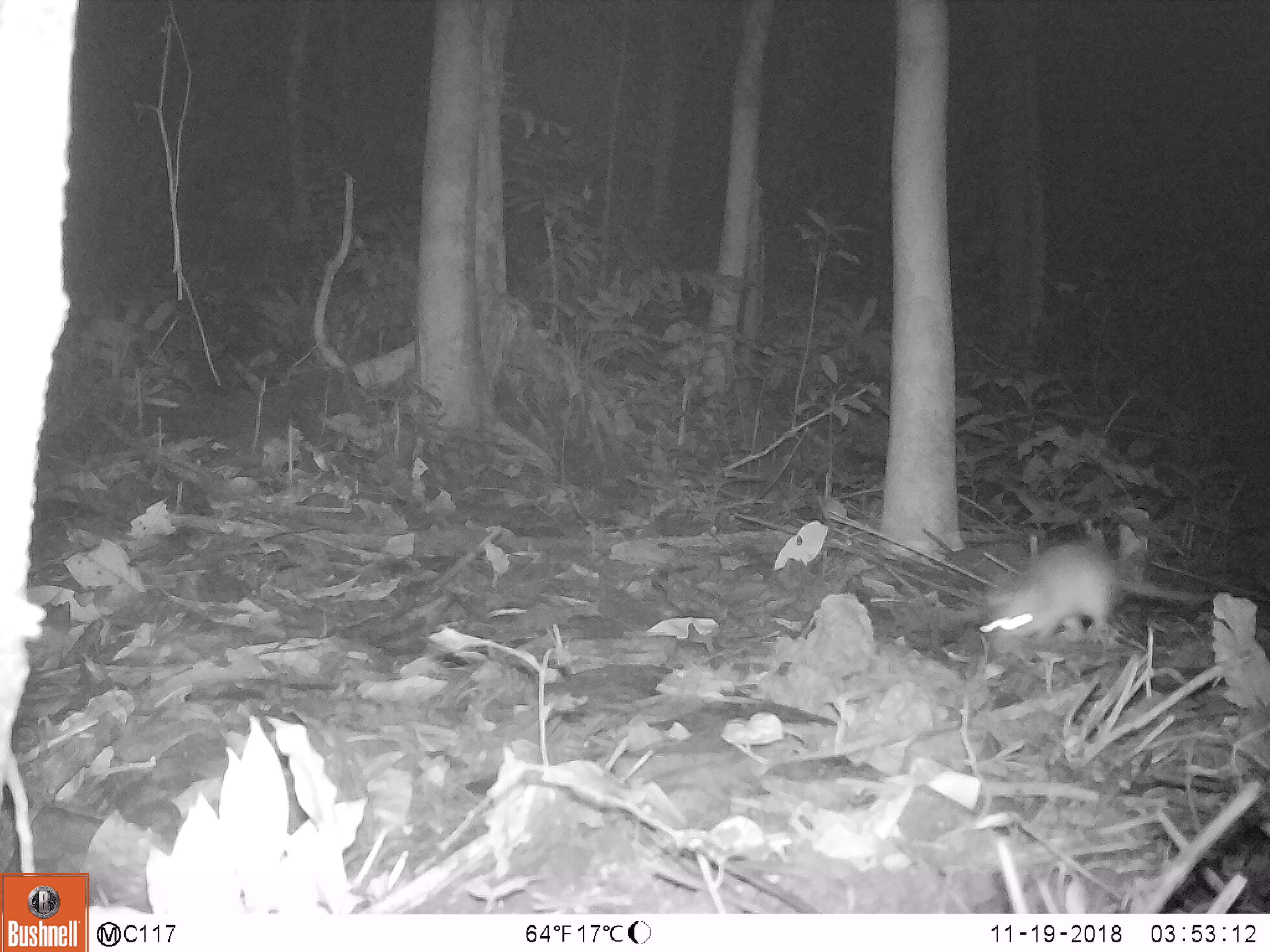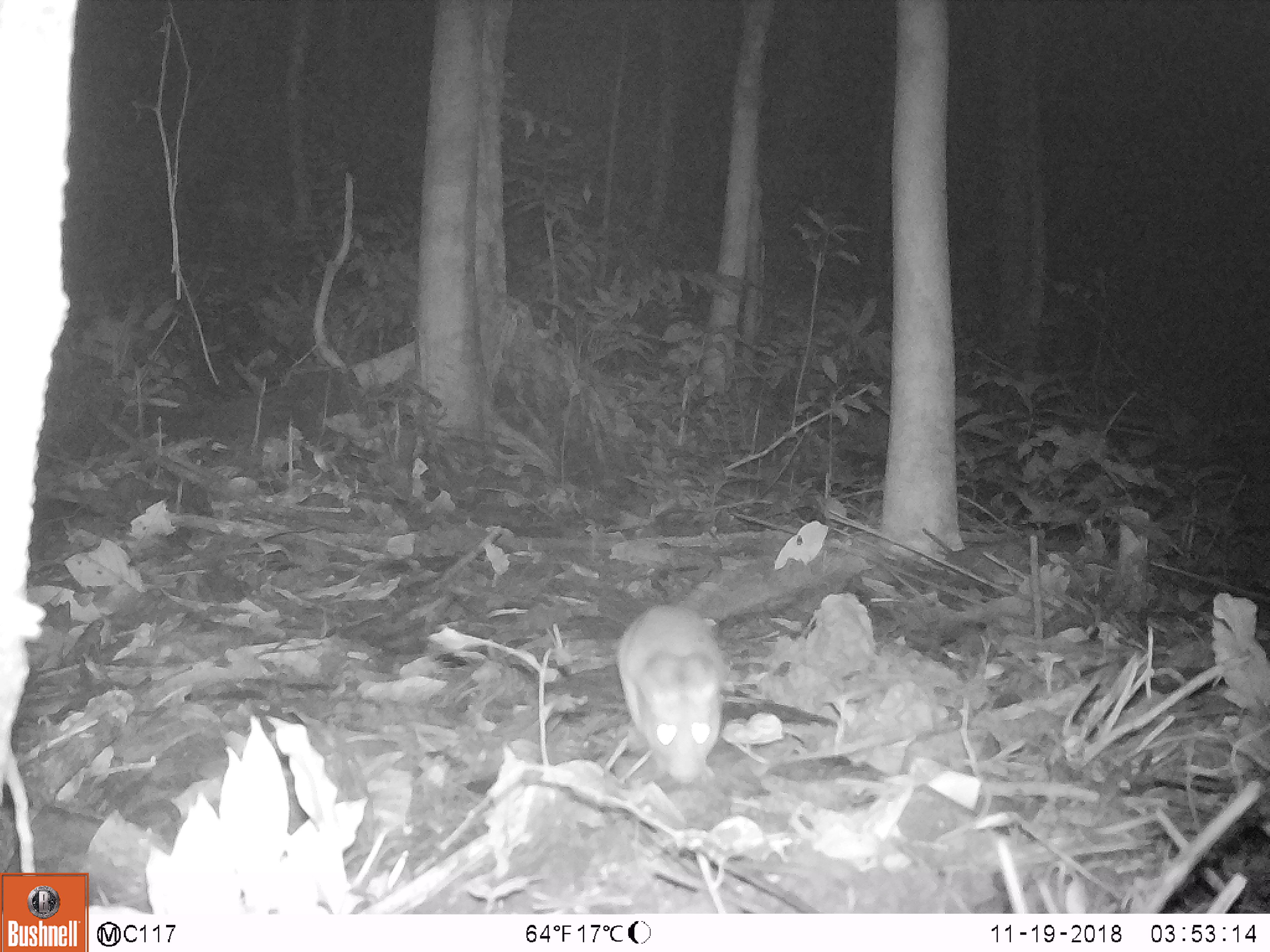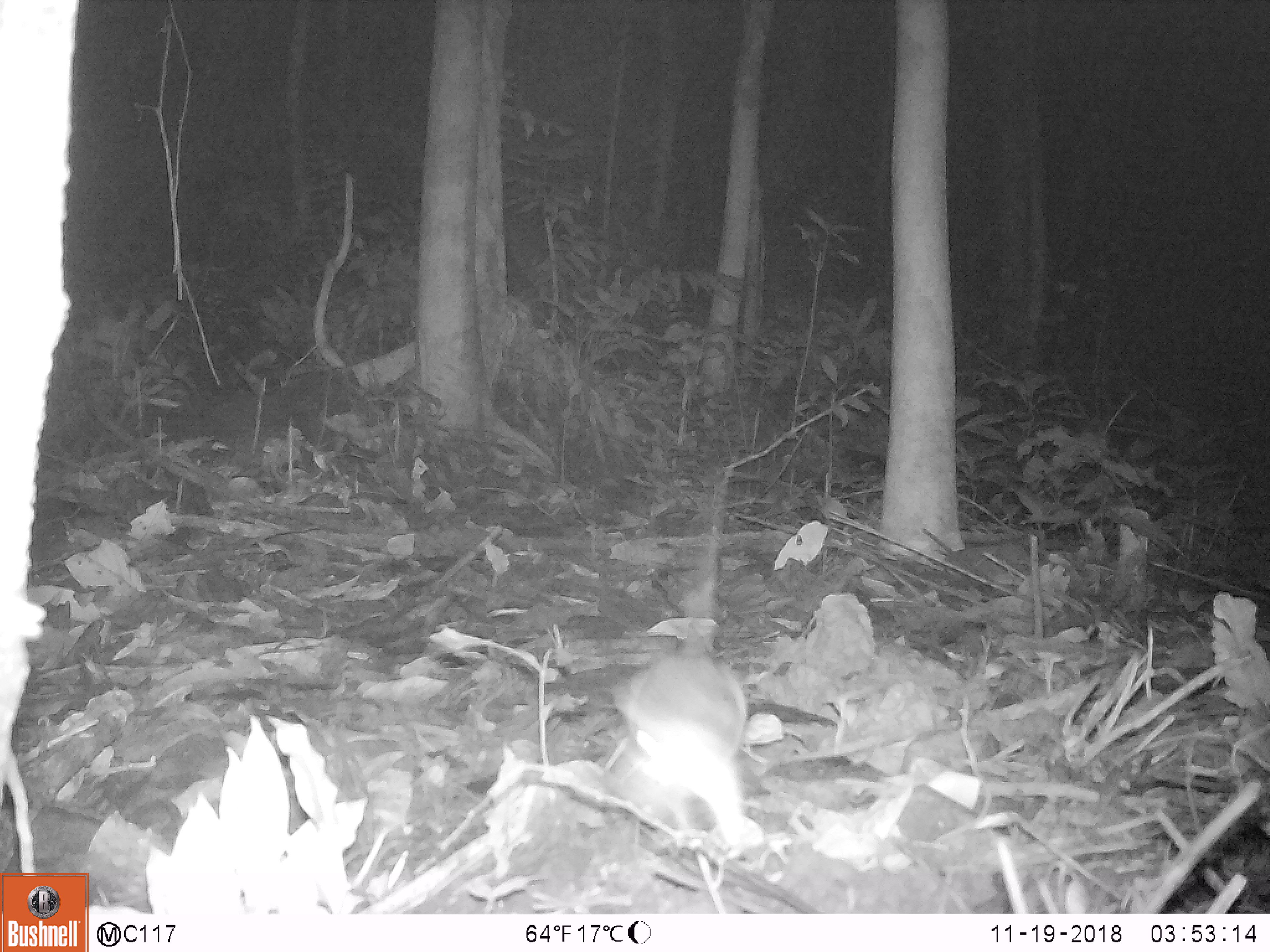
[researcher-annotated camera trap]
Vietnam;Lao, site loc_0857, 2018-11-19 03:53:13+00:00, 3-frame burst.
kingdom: Animalia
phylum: Chordata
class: Mammalia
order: Rodentia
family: Muridae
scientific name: Muridae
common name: old-world mice and rats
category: unidentified murid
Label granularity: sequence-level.